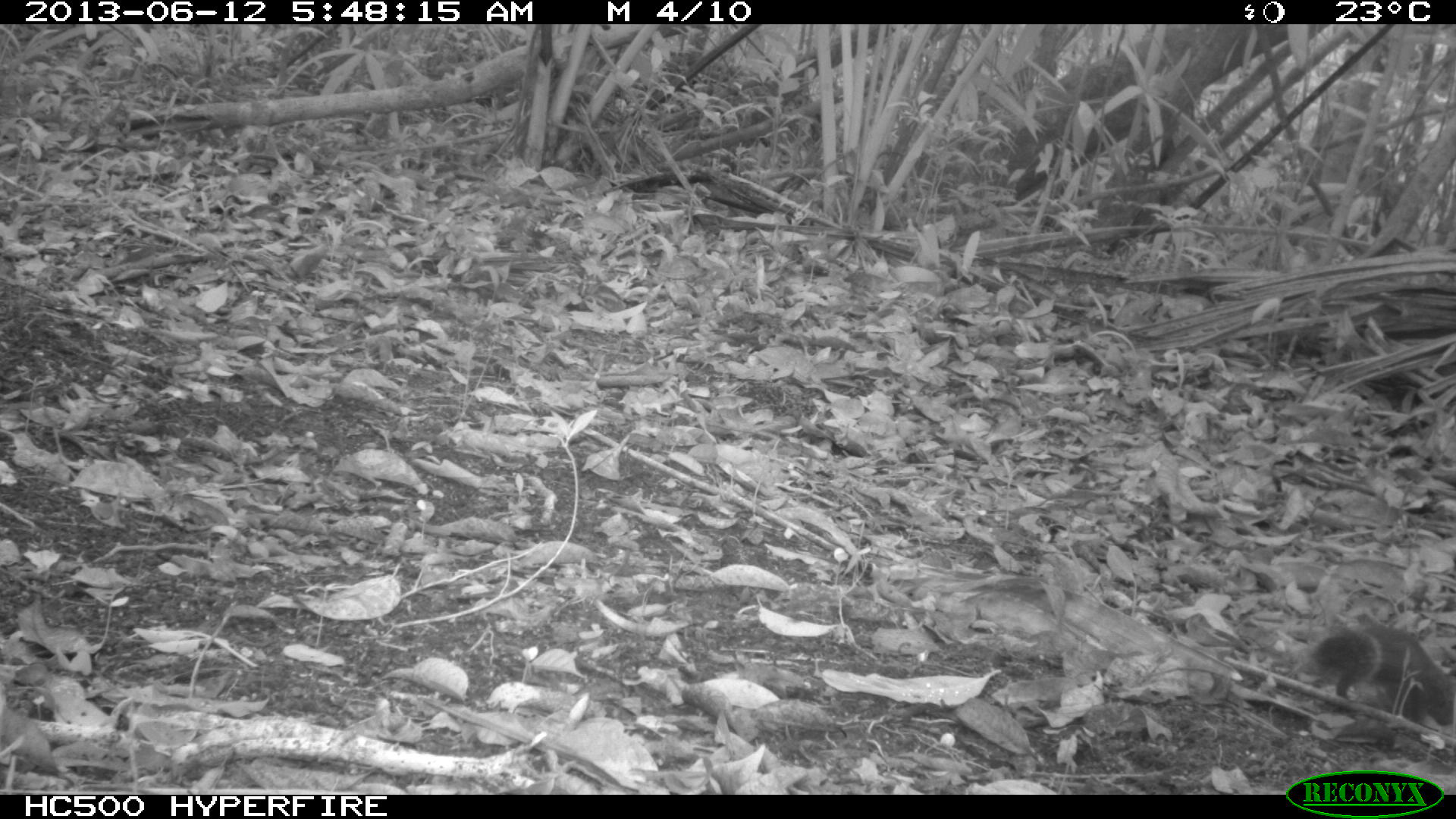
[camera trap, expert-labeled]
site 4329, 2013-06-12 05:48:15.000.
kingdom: Animalia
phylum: Chordata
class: Mammalia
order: Rodentia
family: Sciuridae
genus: Sciurus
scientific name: Sciurus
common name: squirrel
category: sciurus sp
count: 1